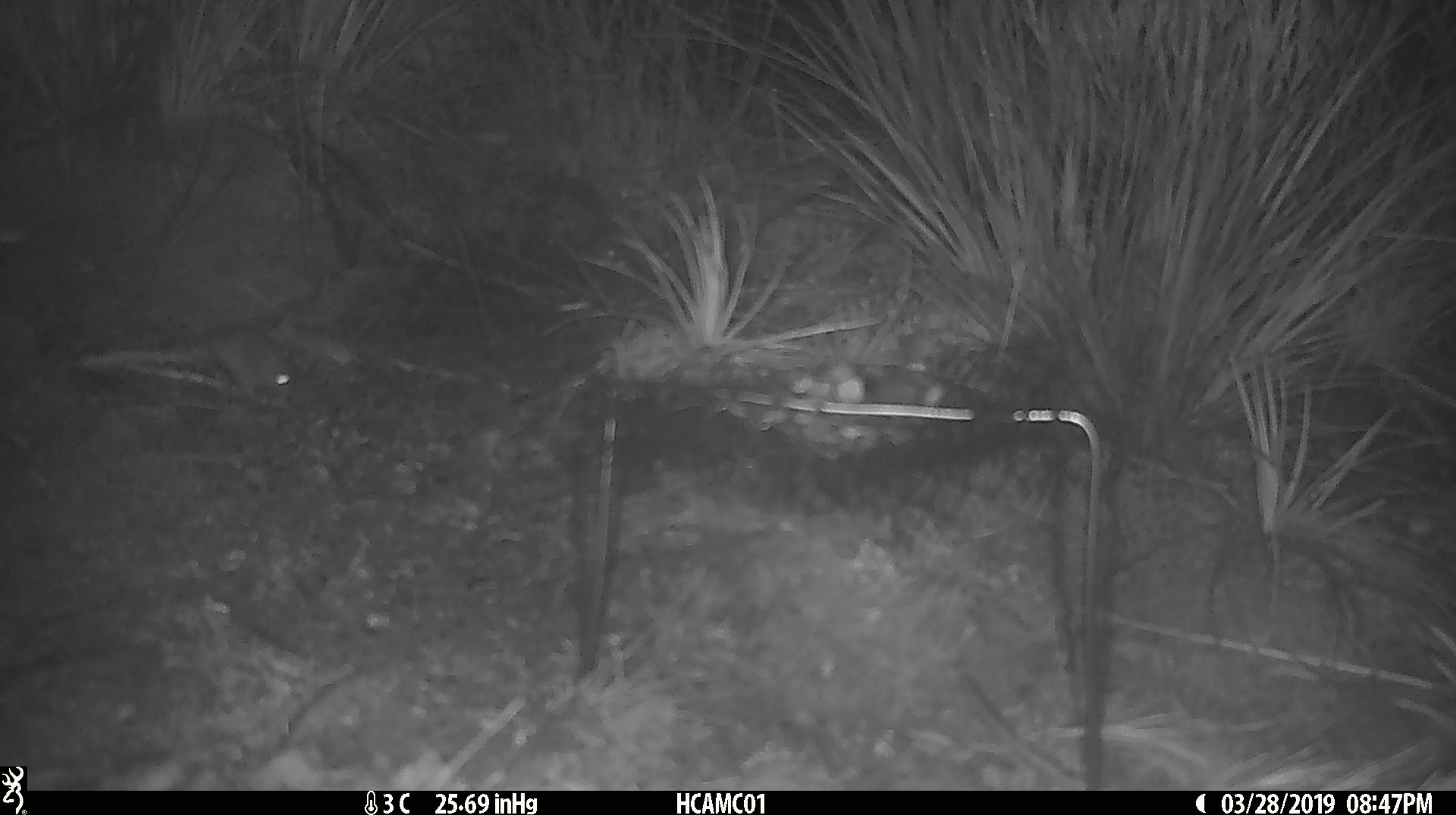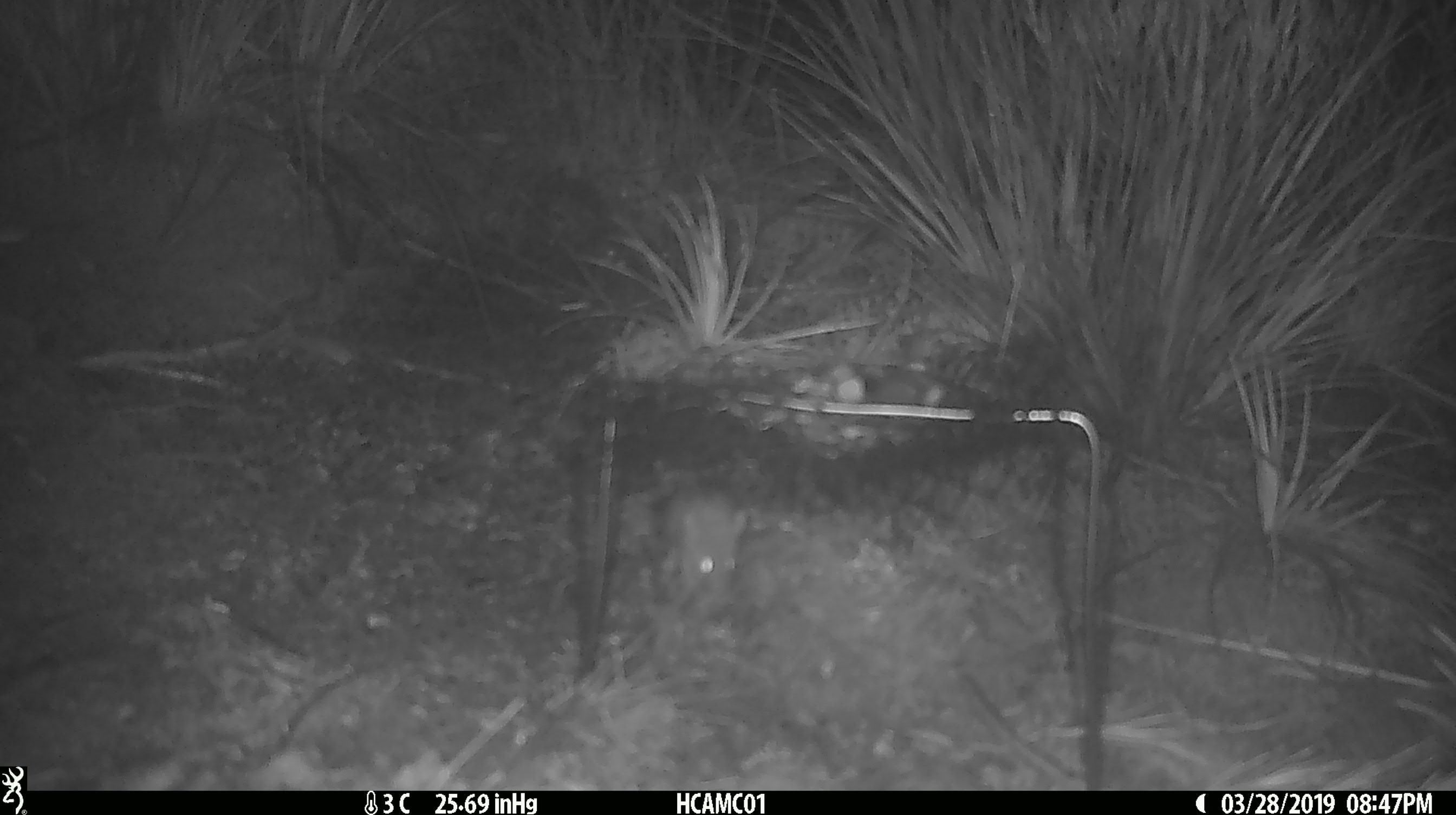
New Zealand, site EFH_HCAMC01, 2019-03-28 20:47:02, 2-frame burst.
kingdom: Animalia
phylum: Chordata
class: Mammalia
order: Rodentia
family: Muridae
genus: Mus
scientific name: Mus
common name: mouse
Mouse (Mus).